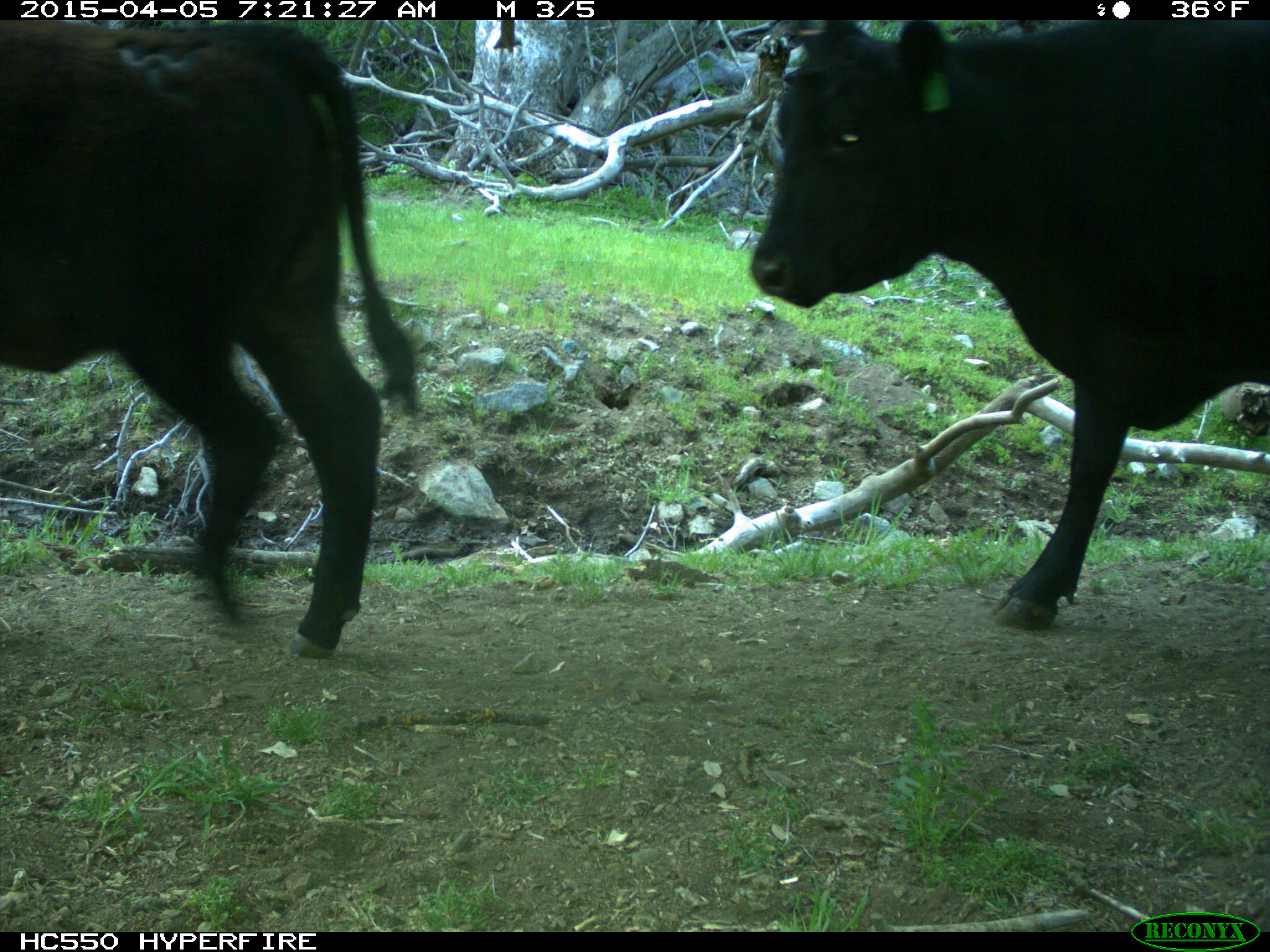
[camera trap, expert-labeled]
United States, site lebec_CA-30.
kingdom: Animalia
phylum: Chordata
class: Mammalia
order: Artiodactyla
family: Bovidae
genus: Bos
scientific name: Bos taurus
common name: domestic cow